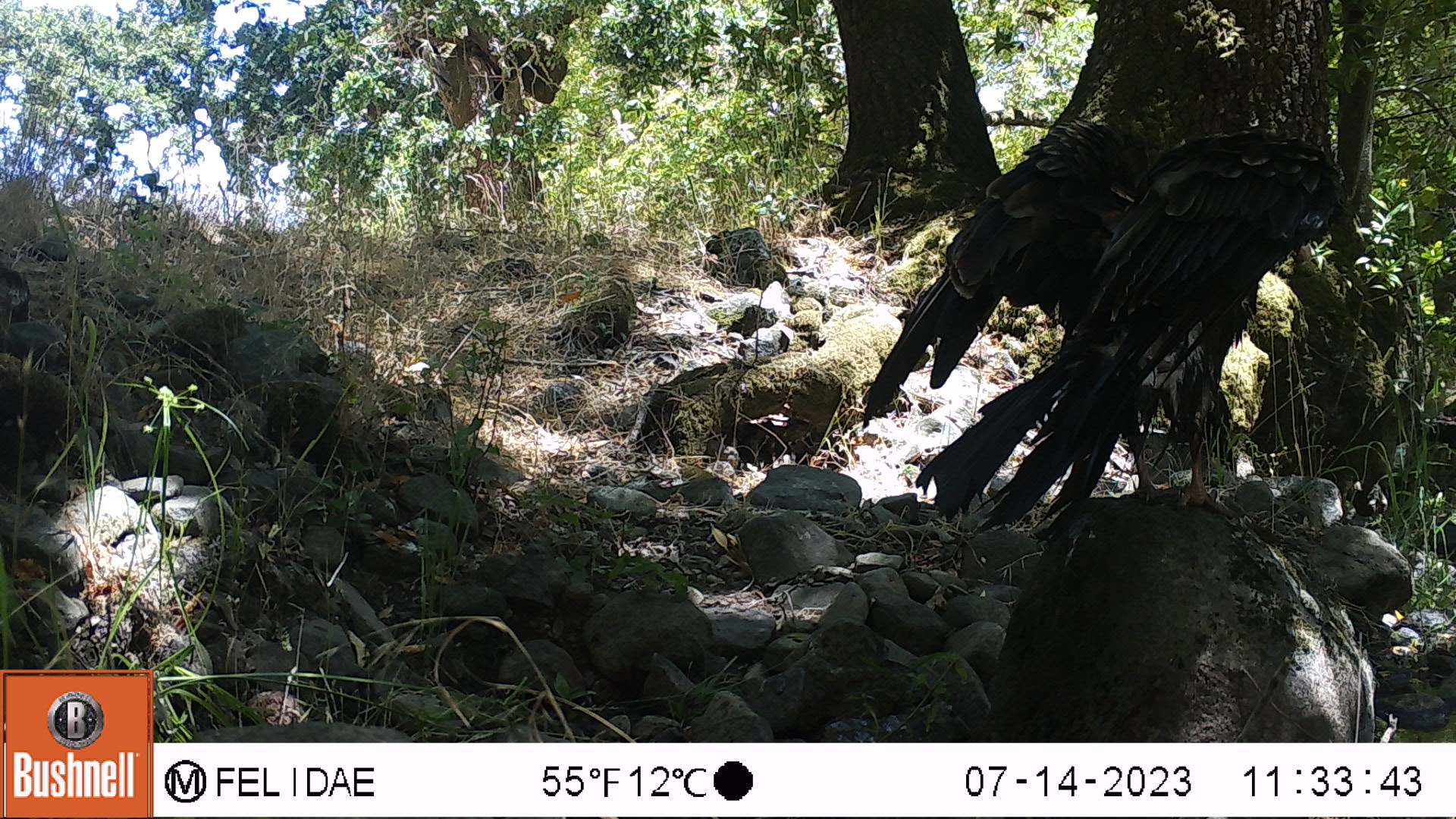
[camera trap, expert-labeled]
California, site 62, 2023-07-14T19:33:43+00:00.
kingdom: Animalia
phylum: Chordata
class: Aves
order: Cathartiformes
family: Cathartidae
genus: Cathartes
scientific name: Cathartes aura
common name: turkey vulture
Turkey vulture (Cathartes aura).